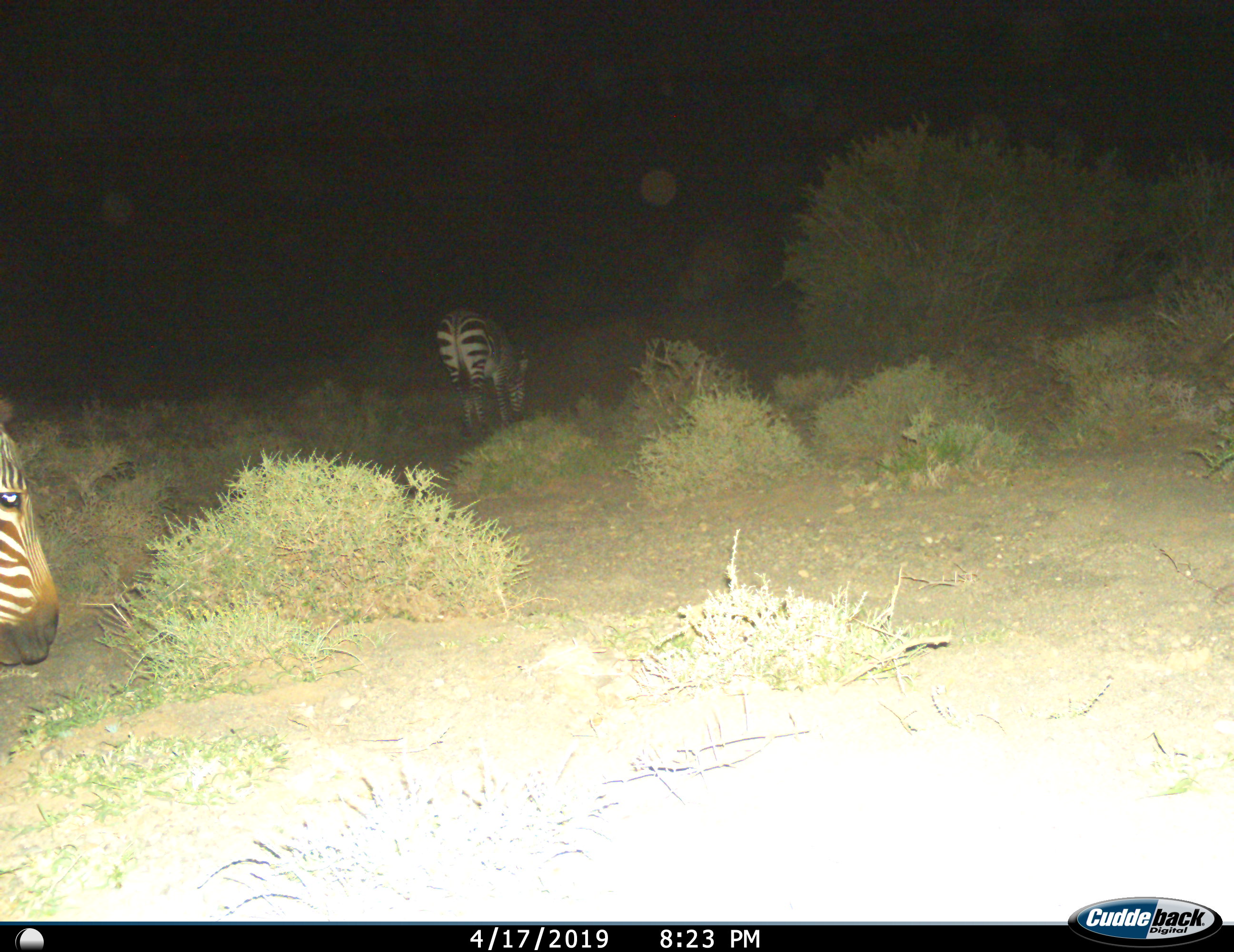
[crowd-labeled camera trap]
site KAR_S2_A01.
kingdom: Animalia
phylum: Chordata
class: Mammalia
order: Perissodactyla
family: Equidae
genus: Equus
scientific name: Equus zebra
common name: mountain zebra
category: zebramountain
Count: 2.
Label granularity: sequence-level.